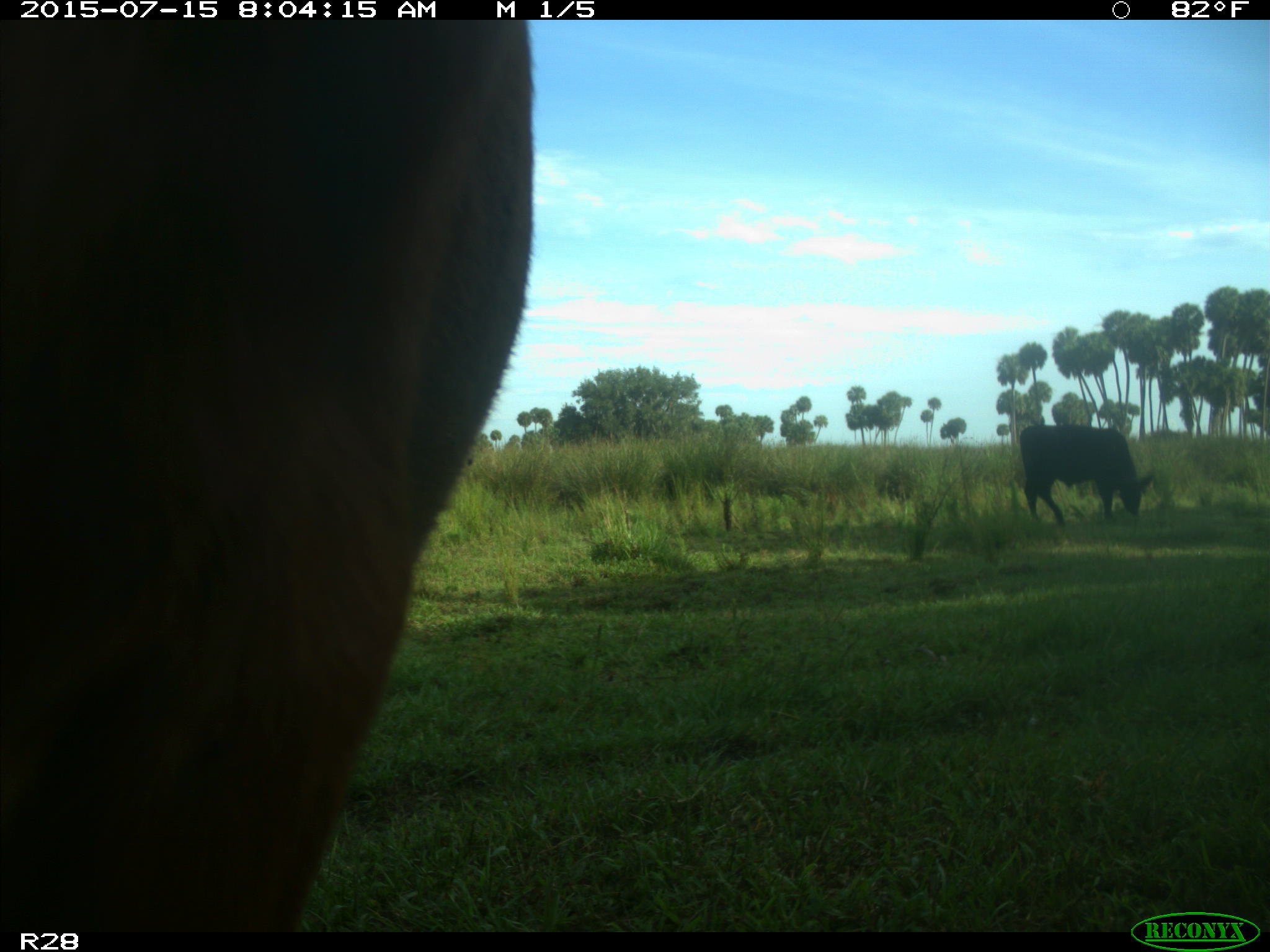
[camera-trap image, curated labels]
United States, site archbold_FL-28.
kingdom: Animalia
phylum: Chordata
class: Mammalia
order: Artiodactyla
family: Bovidae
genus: Bos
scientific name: Bos taurus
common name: domestic cow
Bos taurus (domestic cow).